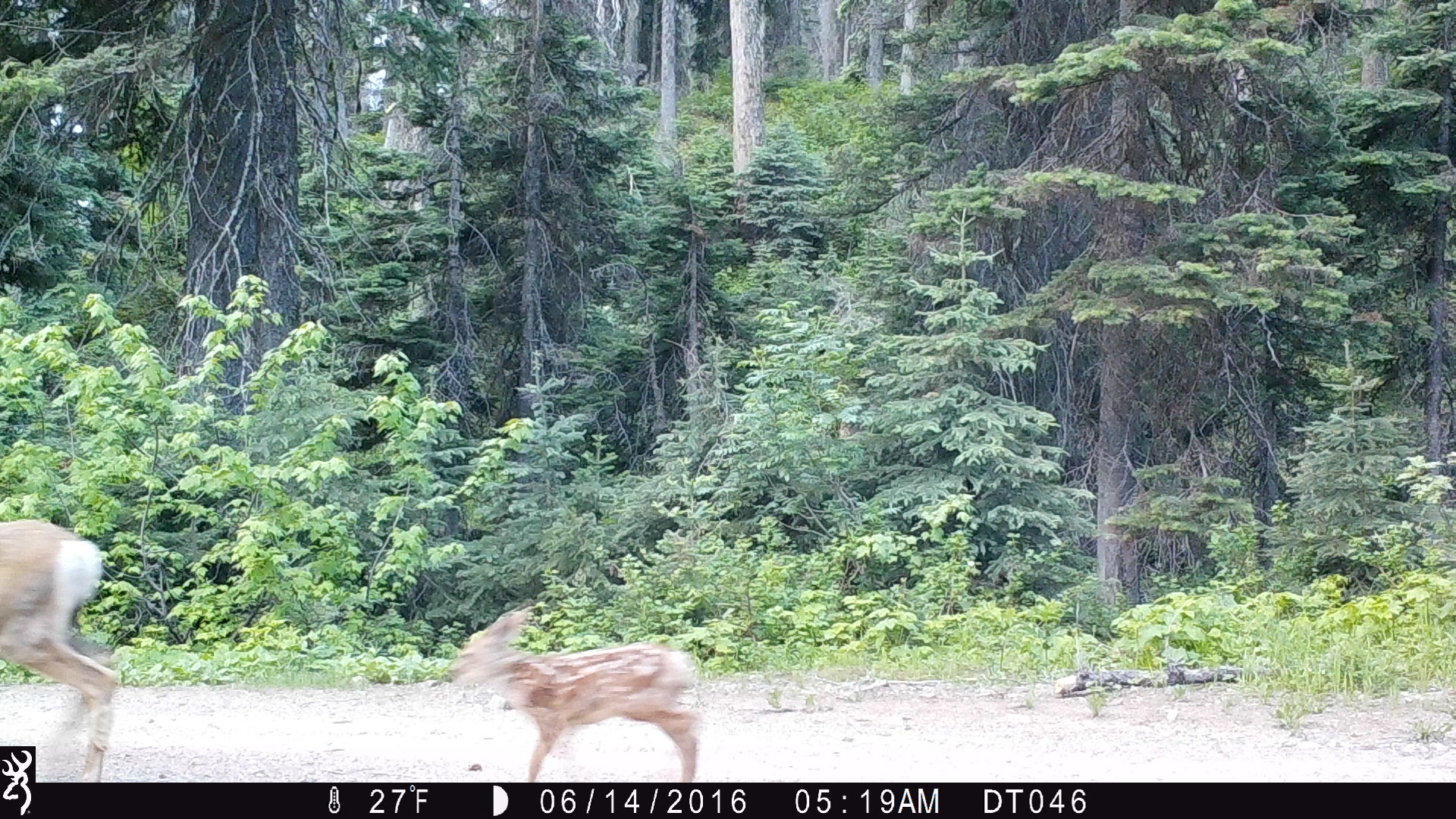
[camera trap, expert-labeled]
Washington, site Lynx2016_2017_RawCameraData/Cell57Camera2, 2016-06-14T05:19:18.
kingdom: Animalia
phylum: Chordata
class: Mammalia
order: Artiodactyla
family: Cervidae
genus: Odocoileus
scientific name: Odocoileus hemionus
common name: mule deer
Odocoileus hemionus (mule deer). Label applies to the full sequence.